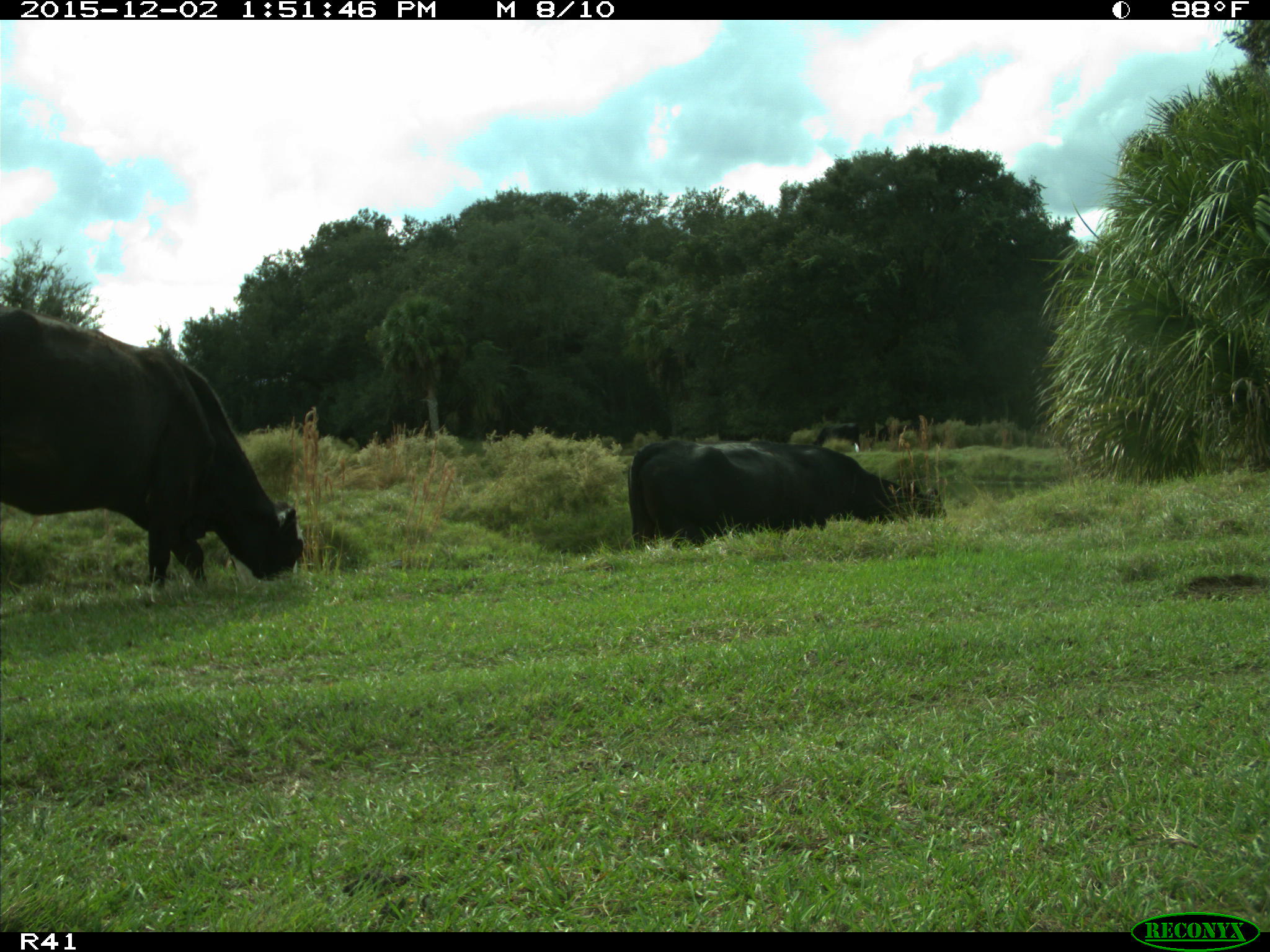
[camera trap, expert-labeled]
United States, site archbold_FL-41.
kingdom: Animalia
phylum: Chordata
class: Mammalia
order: Artiodactyla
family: Bovidae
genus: Bos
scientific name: Bos taurus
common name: domestic cow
Bos taurus (domestic cow).